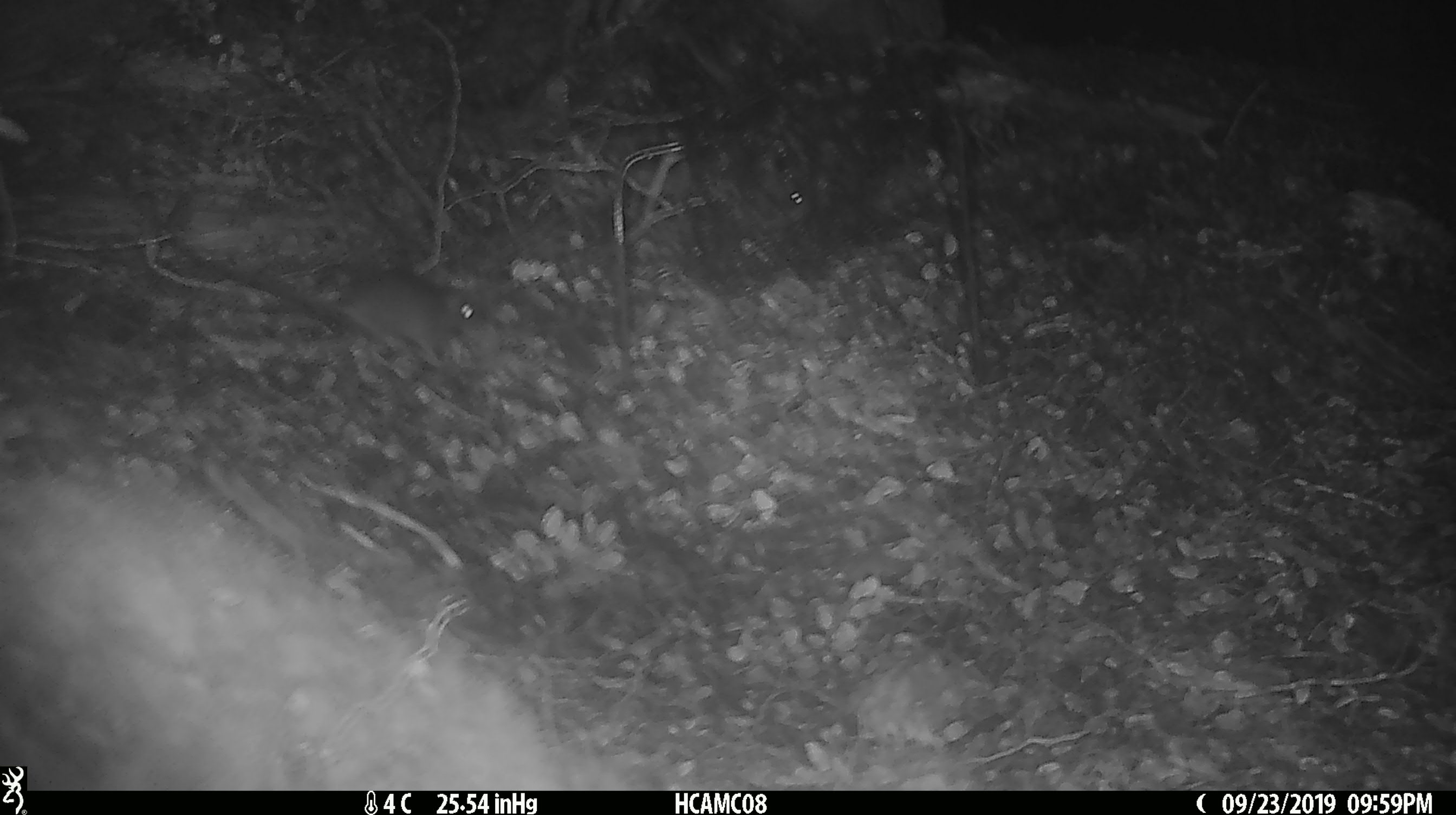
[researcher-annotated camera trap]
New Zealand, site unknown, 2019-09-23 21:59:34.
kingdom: Animalia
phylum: Chordata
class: Mammalia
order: Rodentia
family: Muridae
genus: Mus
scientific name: Mus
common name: mouse